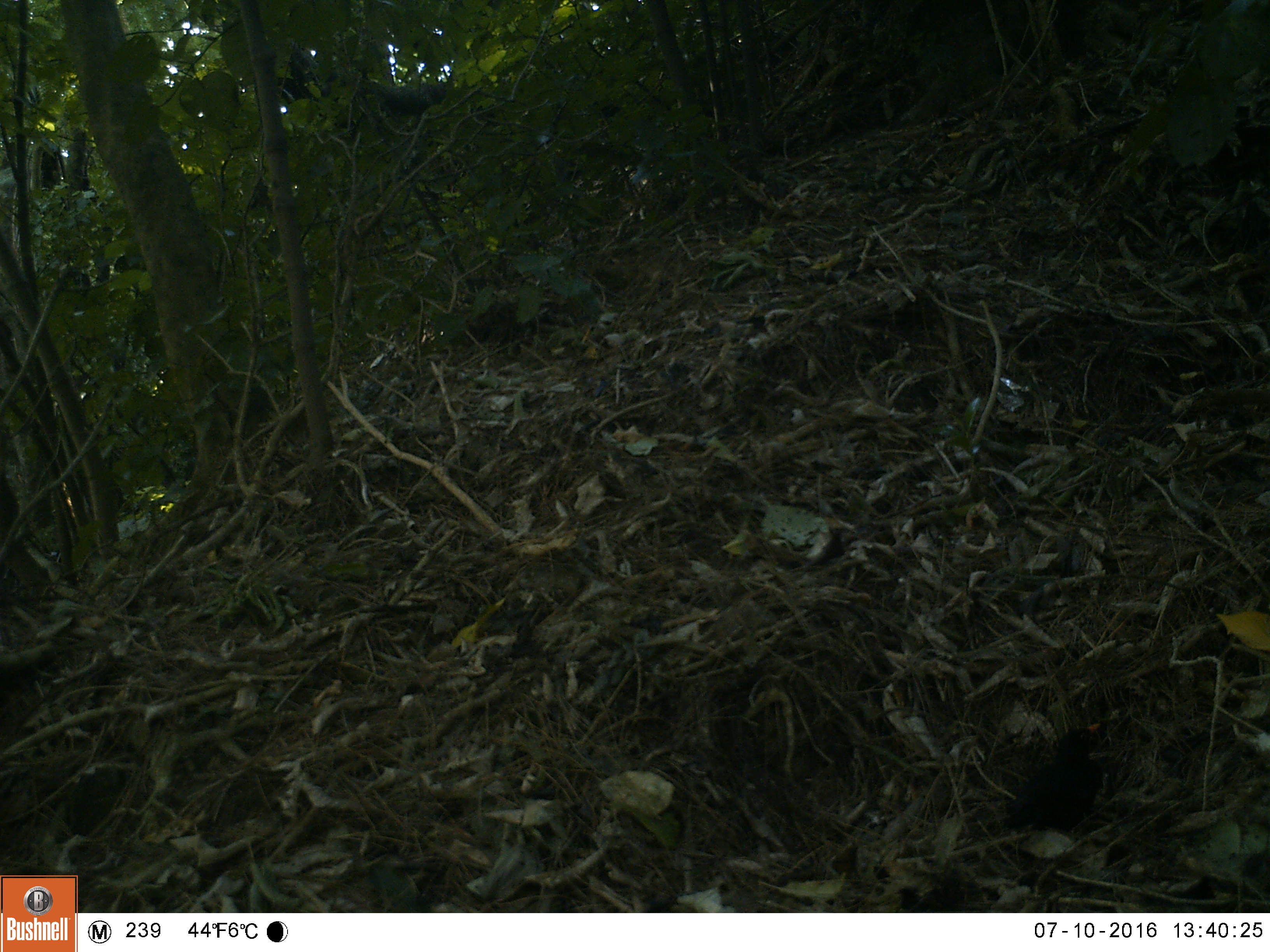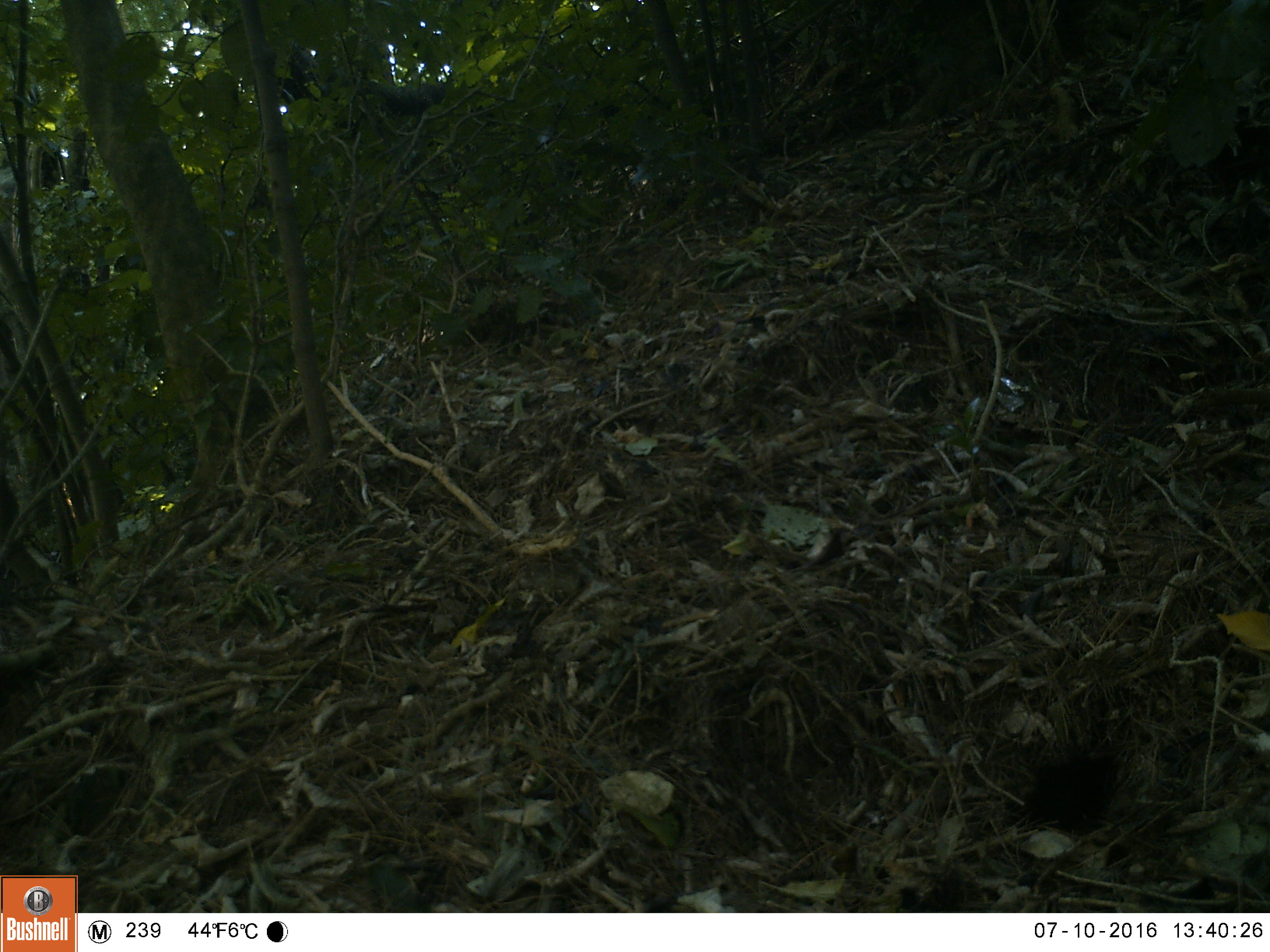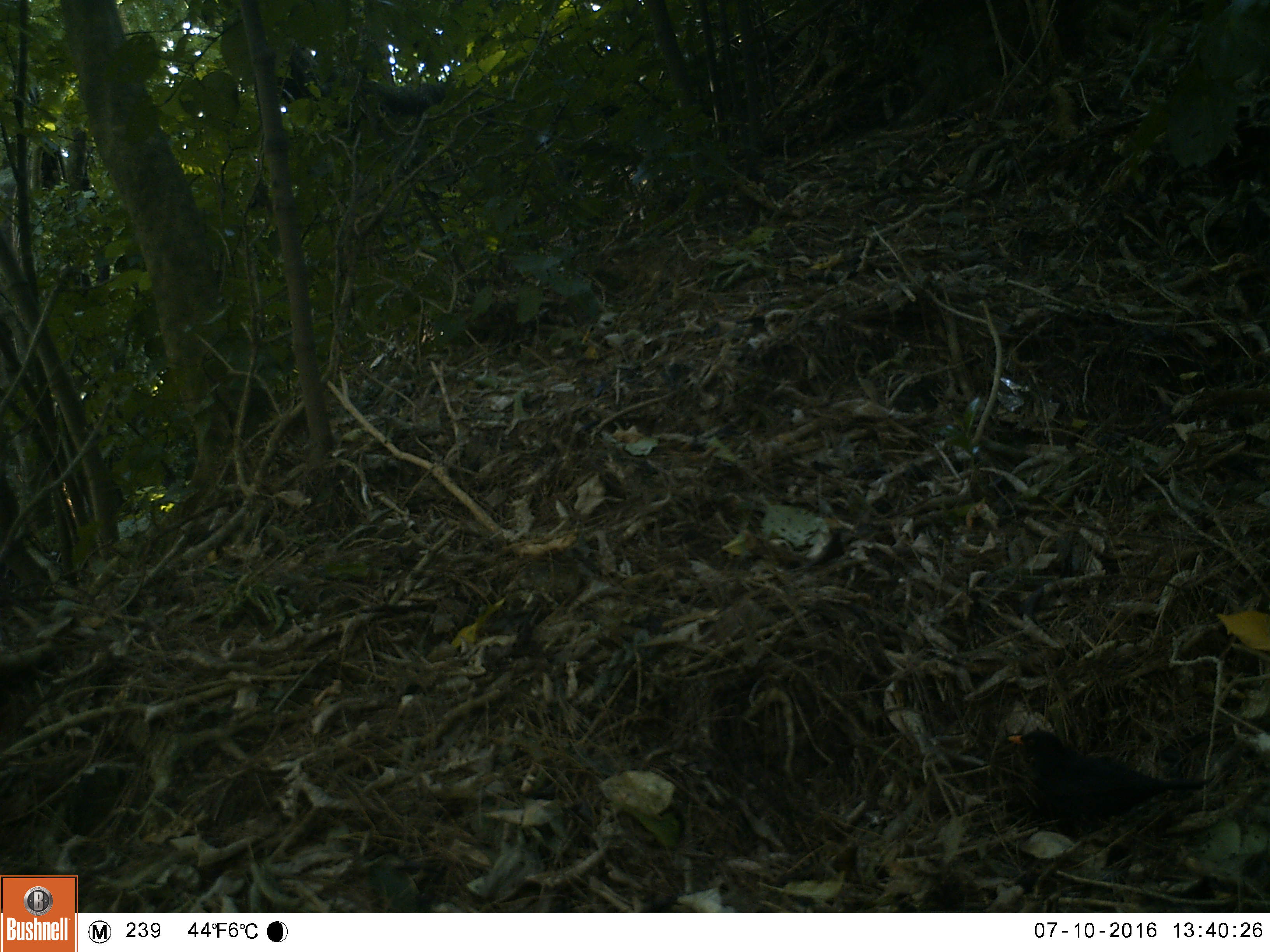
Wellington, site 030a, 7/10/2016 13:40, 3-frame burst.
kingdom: Animalia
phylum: Chordata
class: Aves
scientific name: Aves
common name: bird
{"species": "bird (Aves)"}